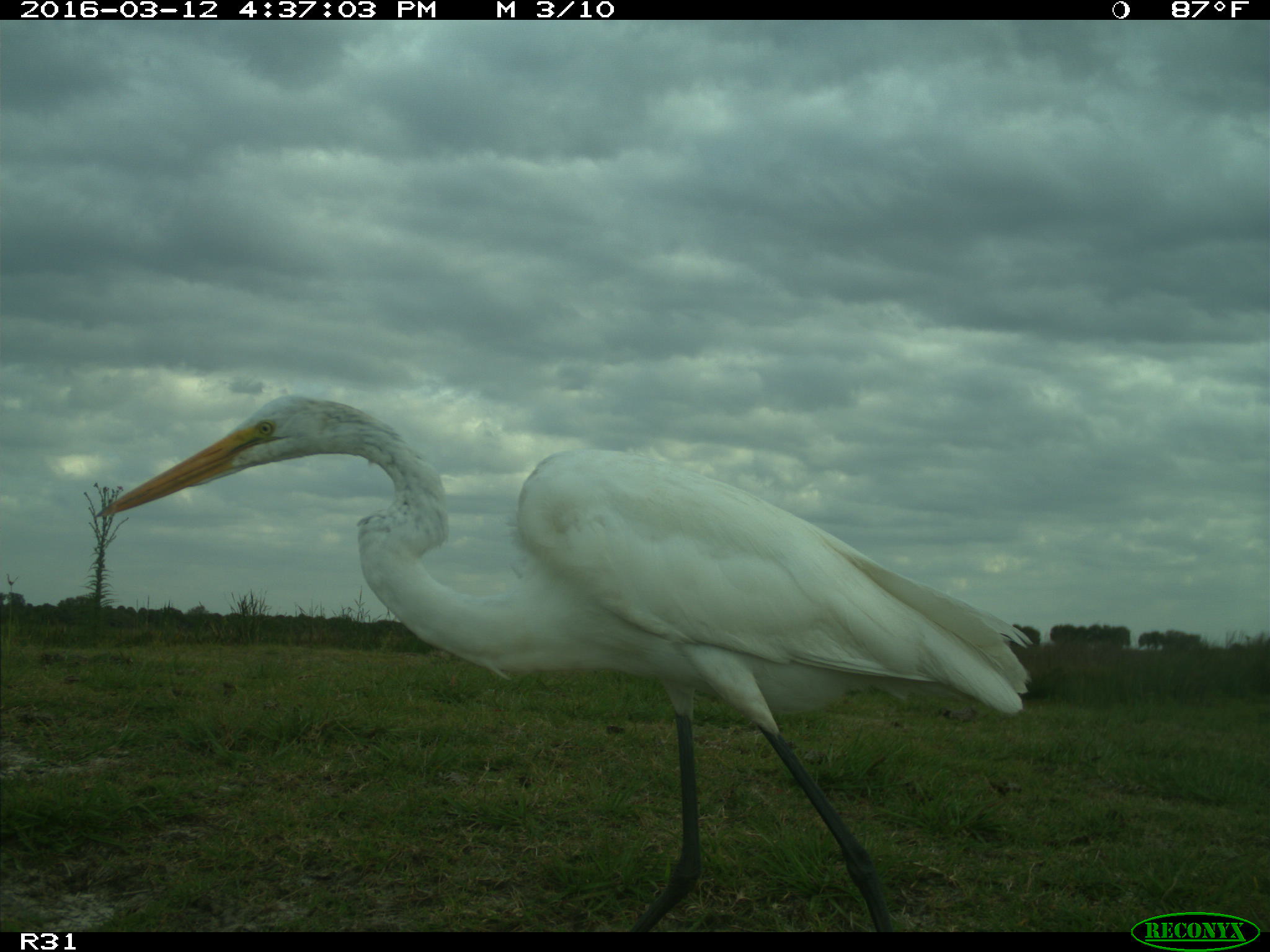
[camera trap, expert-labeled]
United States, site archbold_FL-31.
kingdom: Animalia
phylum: Chordata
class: Aves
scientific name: Aves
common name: birds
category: unidentified bird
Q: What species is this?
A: Unidentified bird (birds) (Aves).